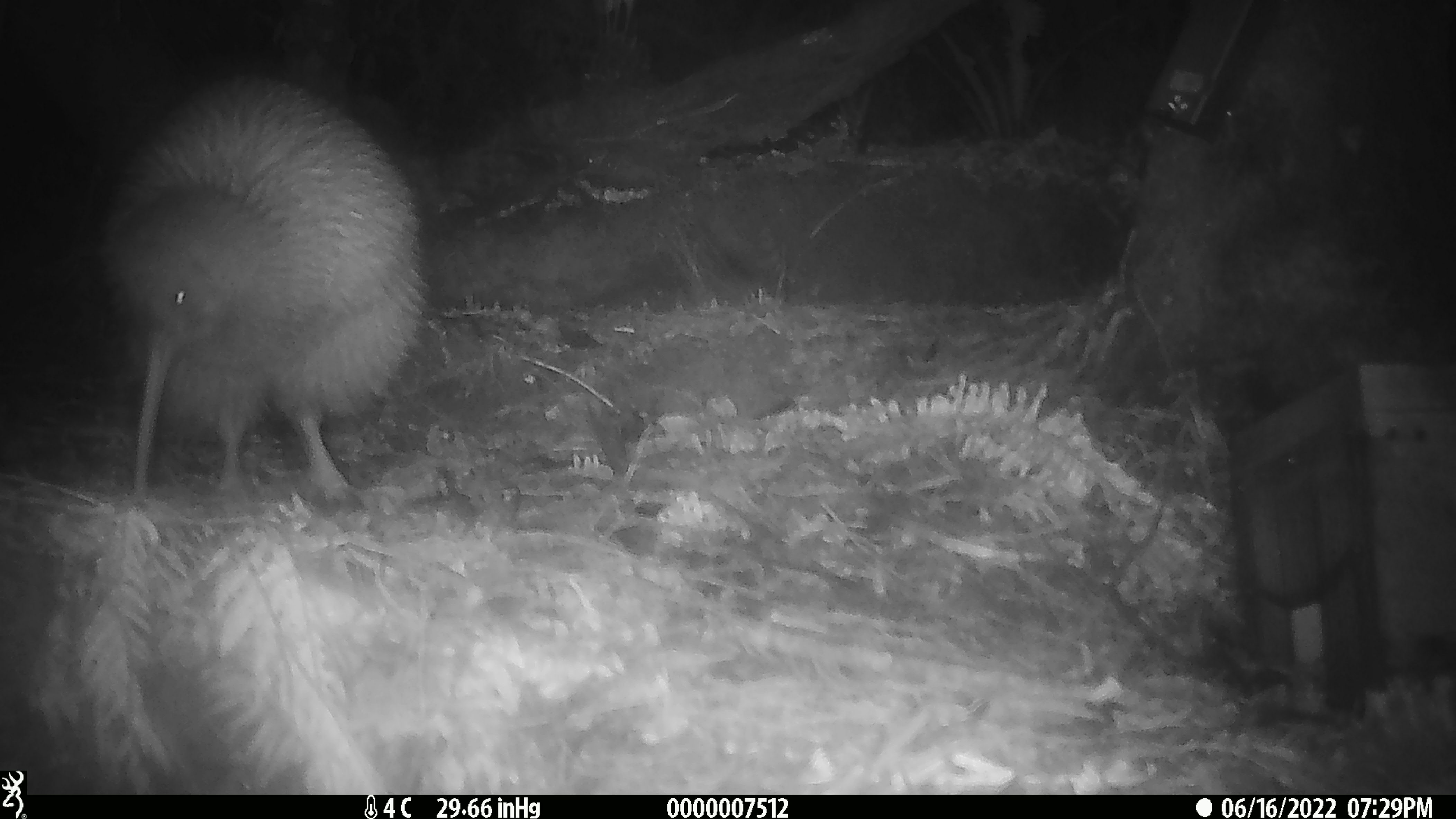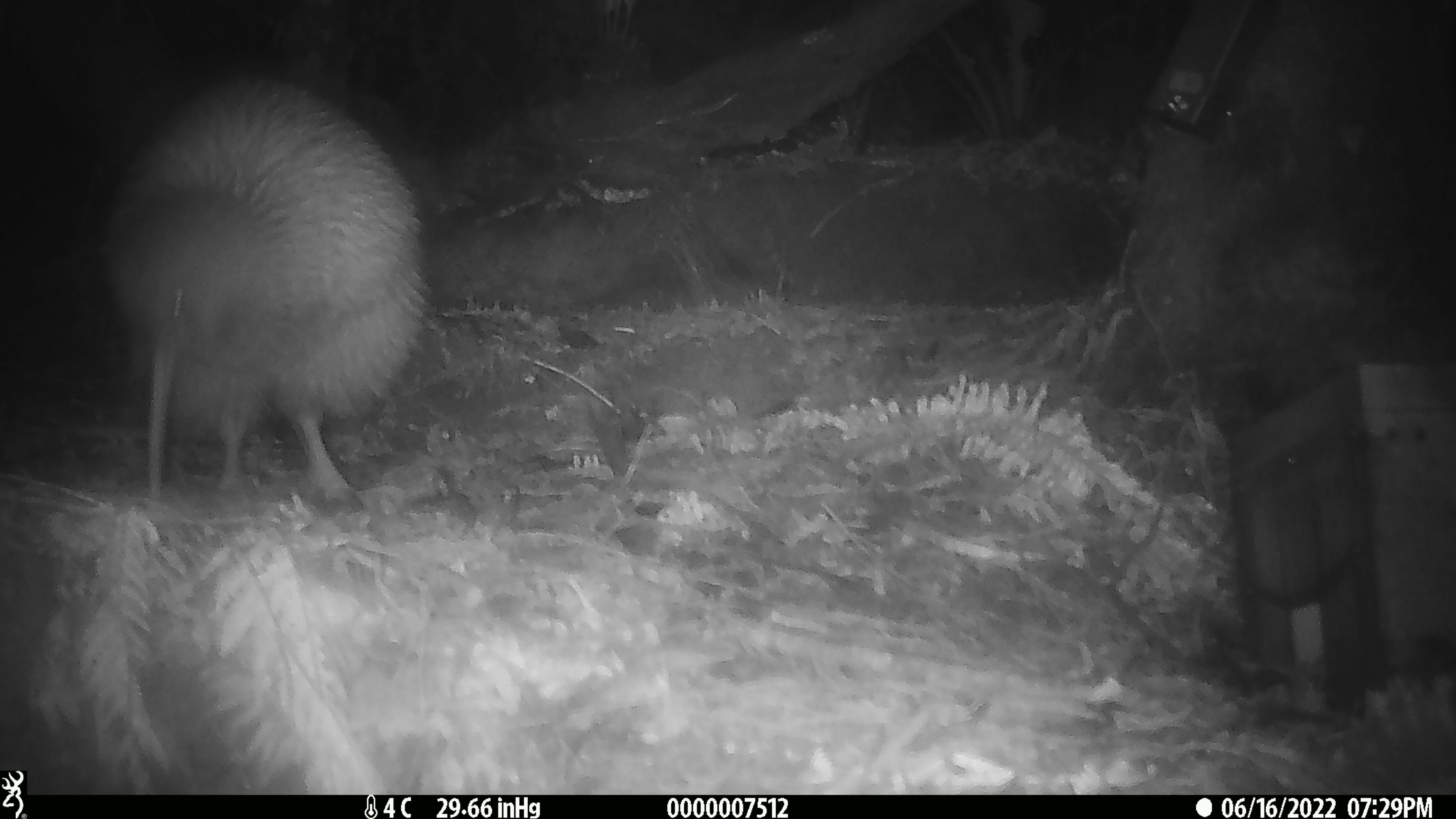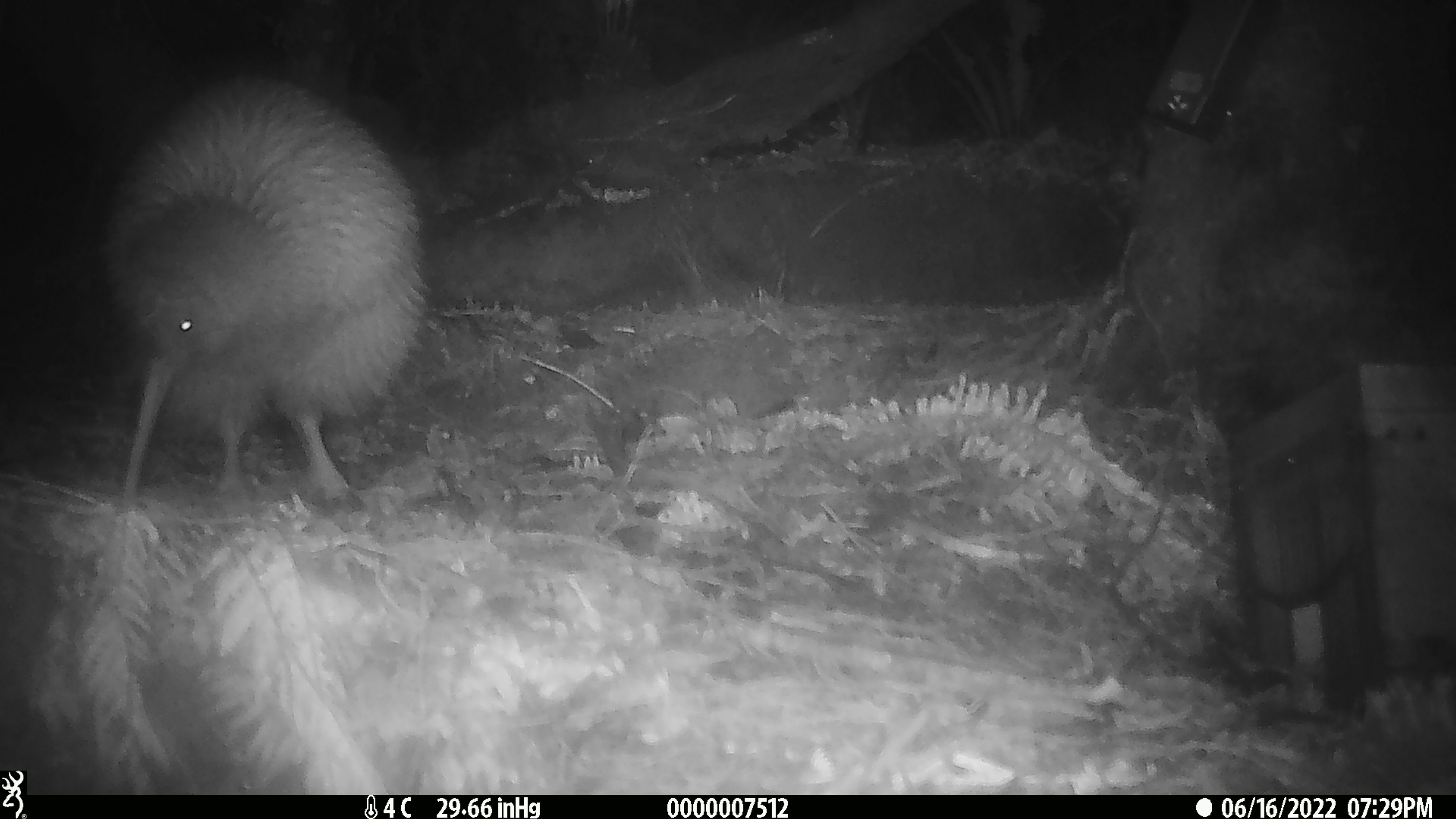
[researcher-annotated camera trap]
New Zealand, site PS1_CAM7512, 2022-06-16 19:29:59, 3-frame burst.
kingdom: Animalia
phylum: Chordata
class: Aves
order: Apterygiformes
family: Apterygidae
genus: Apteryx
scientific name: Apteryx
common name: kiwi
Kiwi (Apteryx).